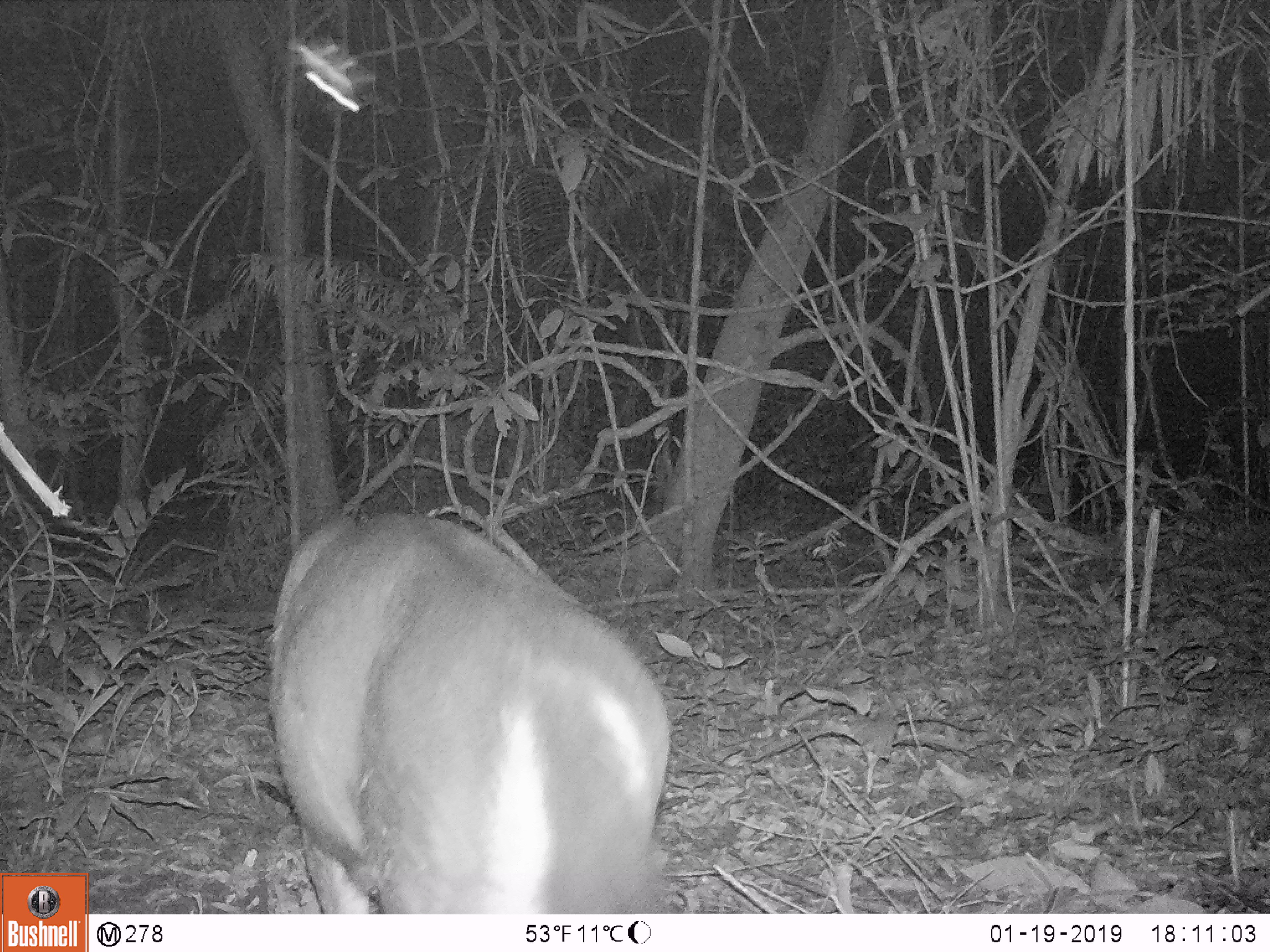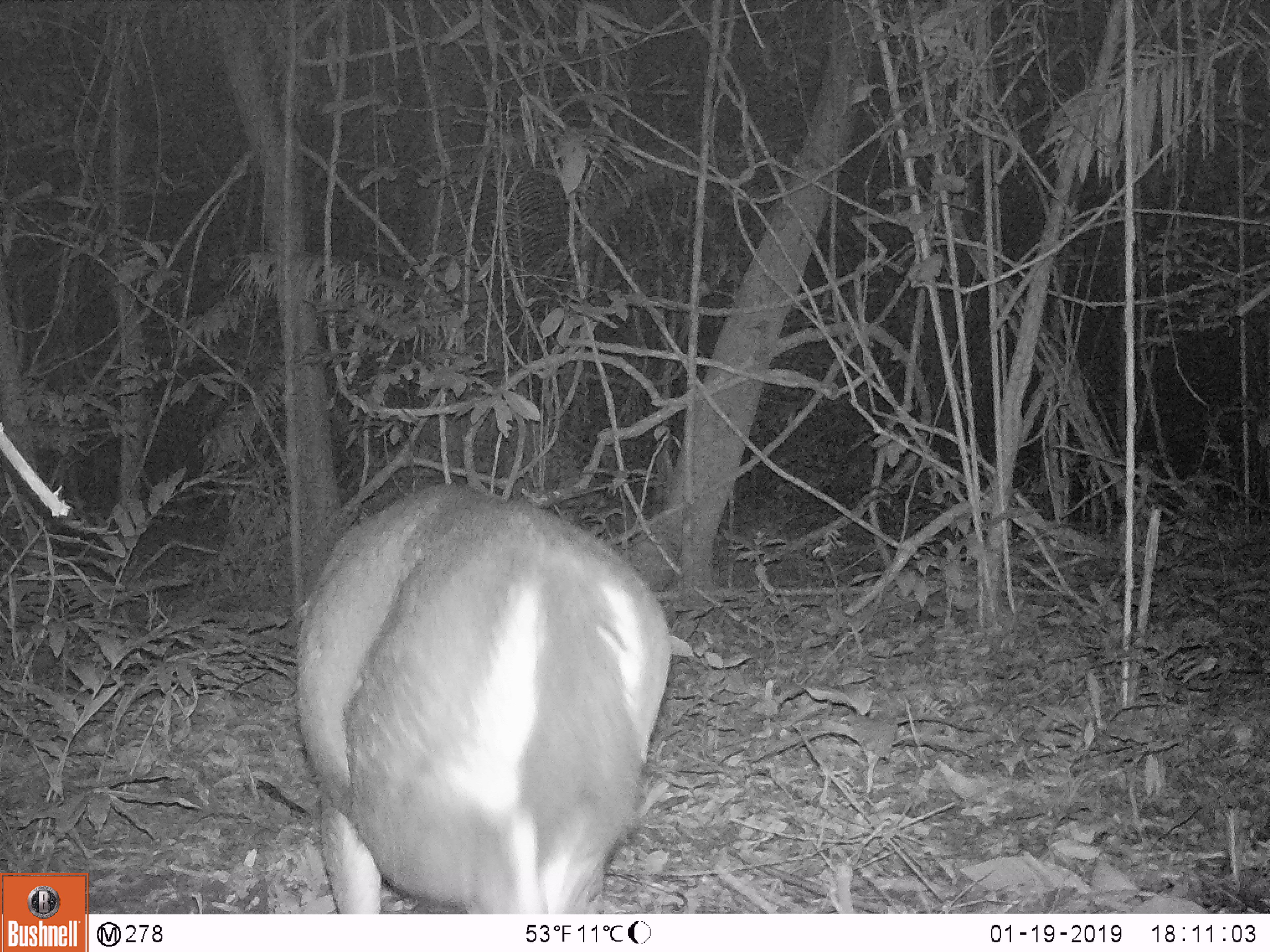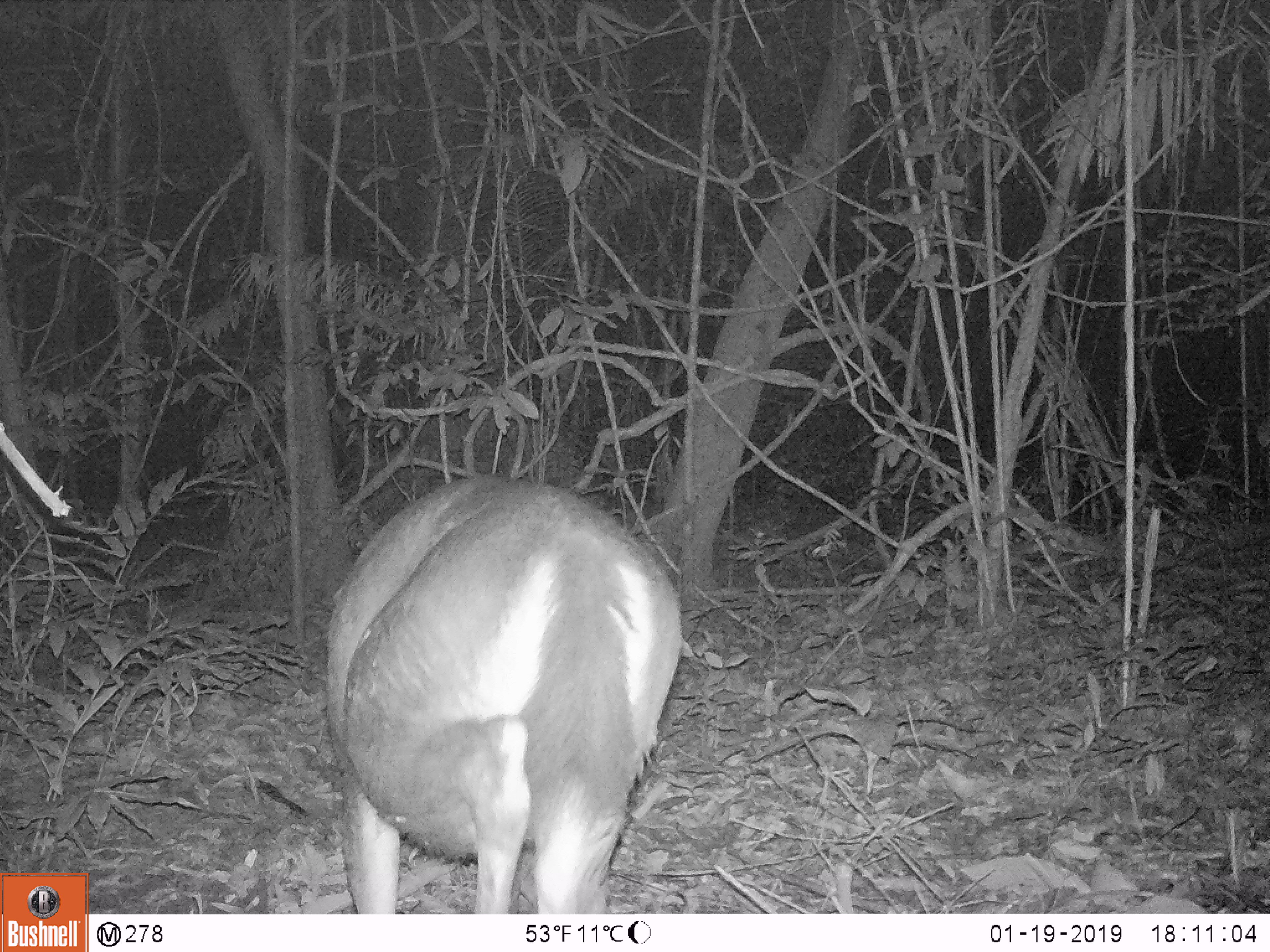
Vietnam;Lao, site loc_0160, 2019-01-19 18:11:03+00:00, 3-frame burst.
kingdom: Animalia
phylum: Chordata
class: Mammalia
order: Artiodactyla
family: Cervidae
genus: Rusa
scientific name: Rusa unicolor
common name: sambar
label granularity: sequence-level